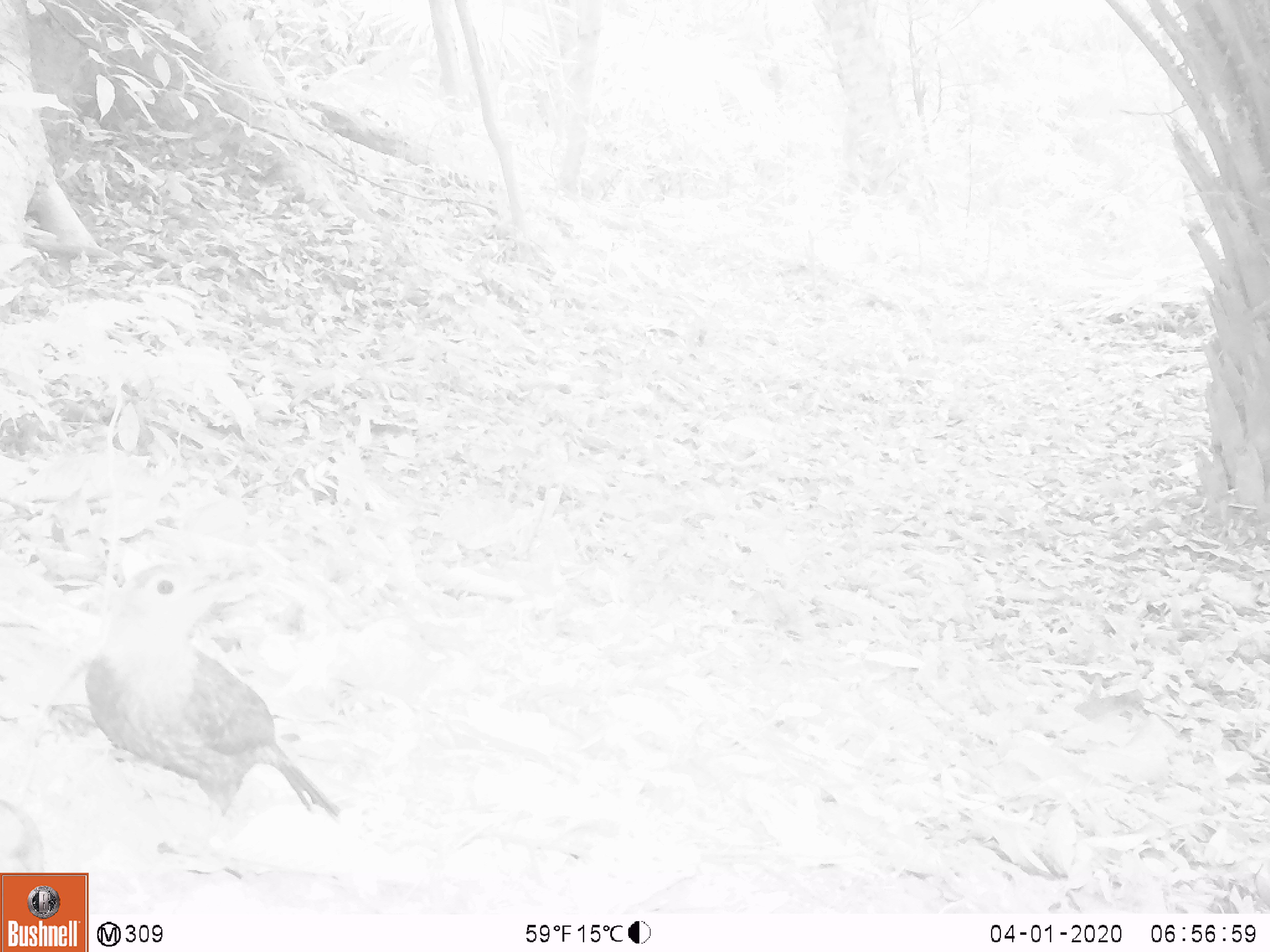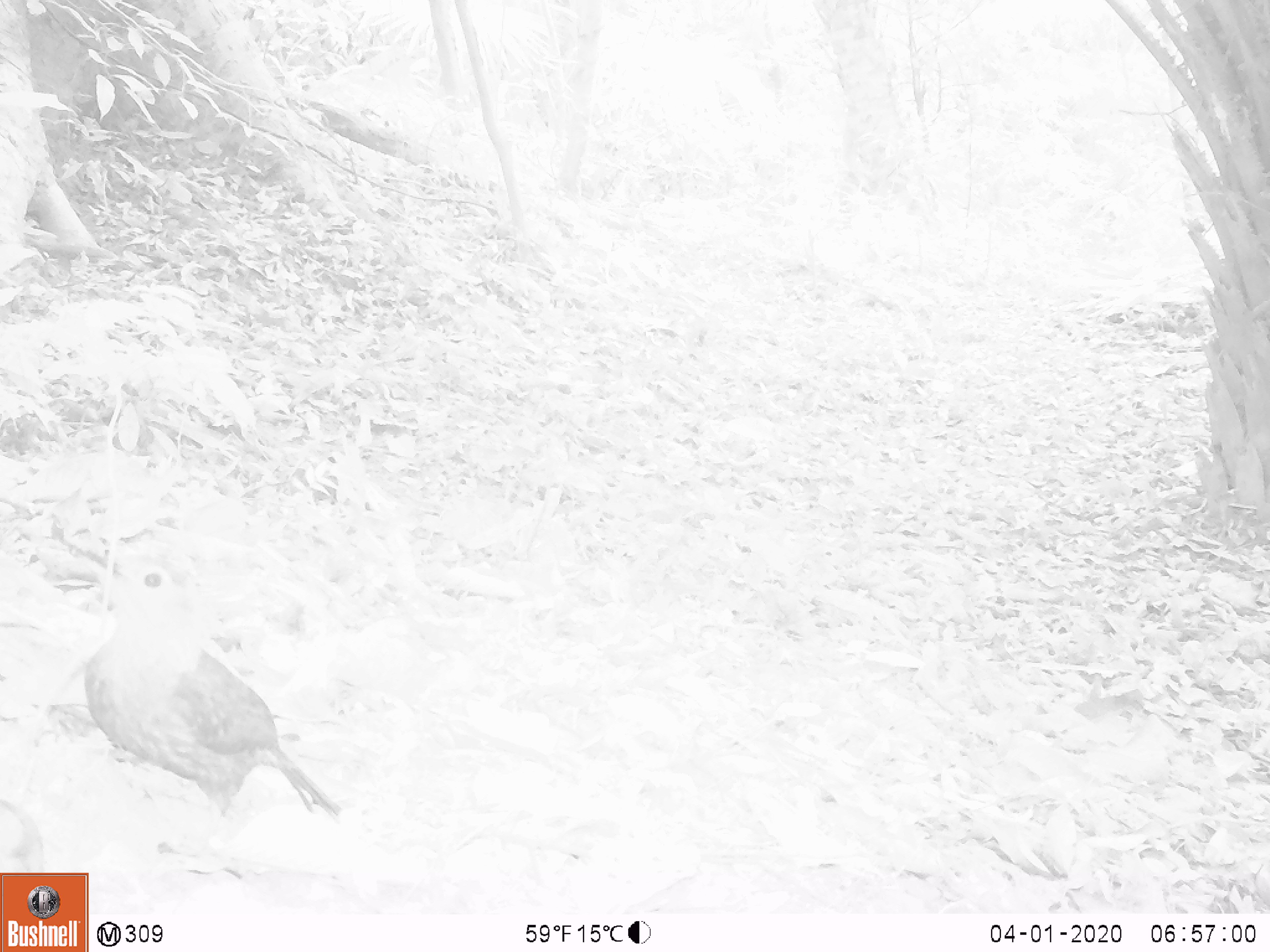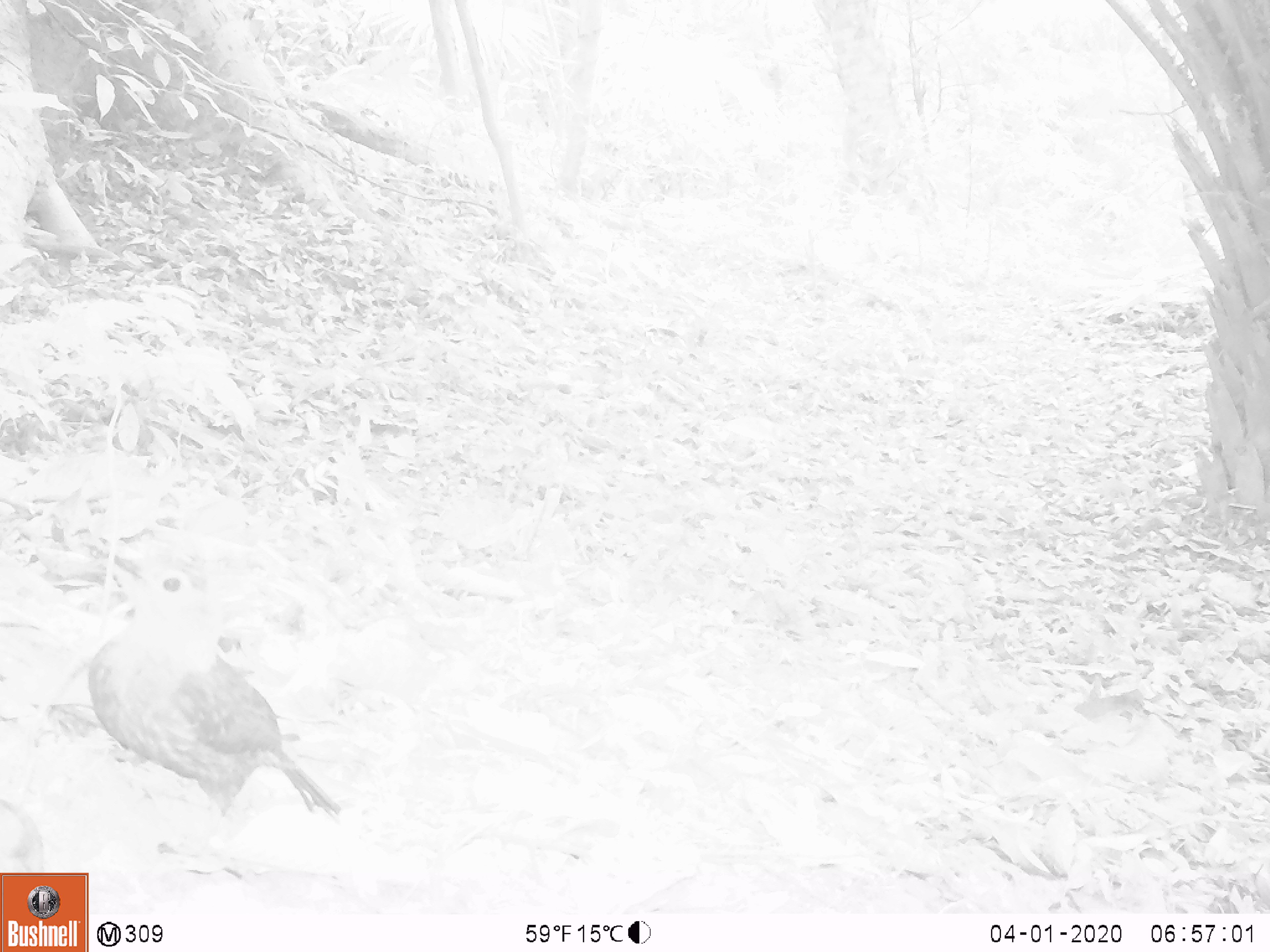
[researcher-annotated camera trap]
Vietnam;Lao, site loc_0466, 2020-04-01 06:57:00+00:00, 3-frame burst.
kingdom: Animalia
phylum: Chordata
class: Aves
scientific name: Aves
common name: bird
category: unidentified bird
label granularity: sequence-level